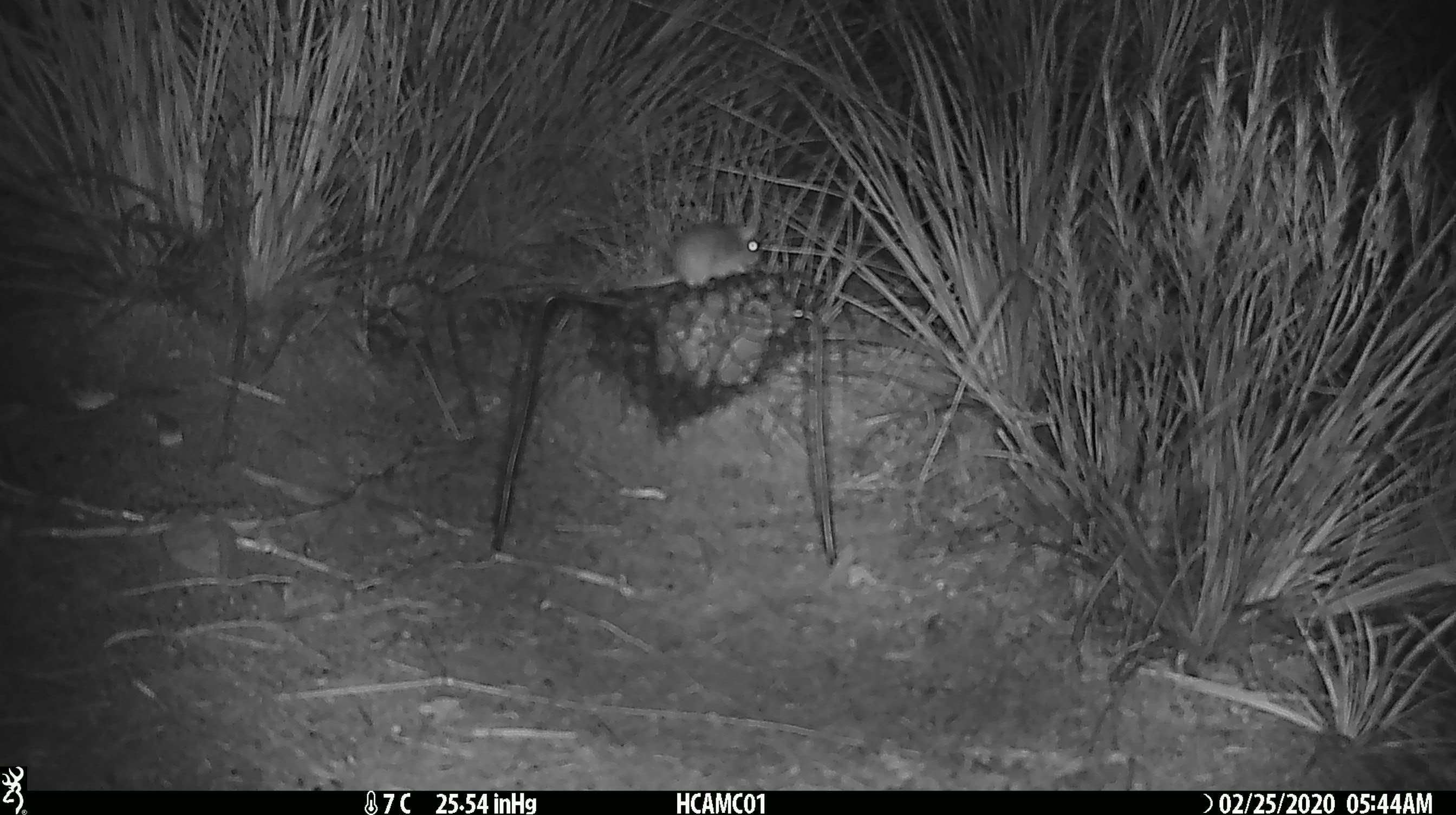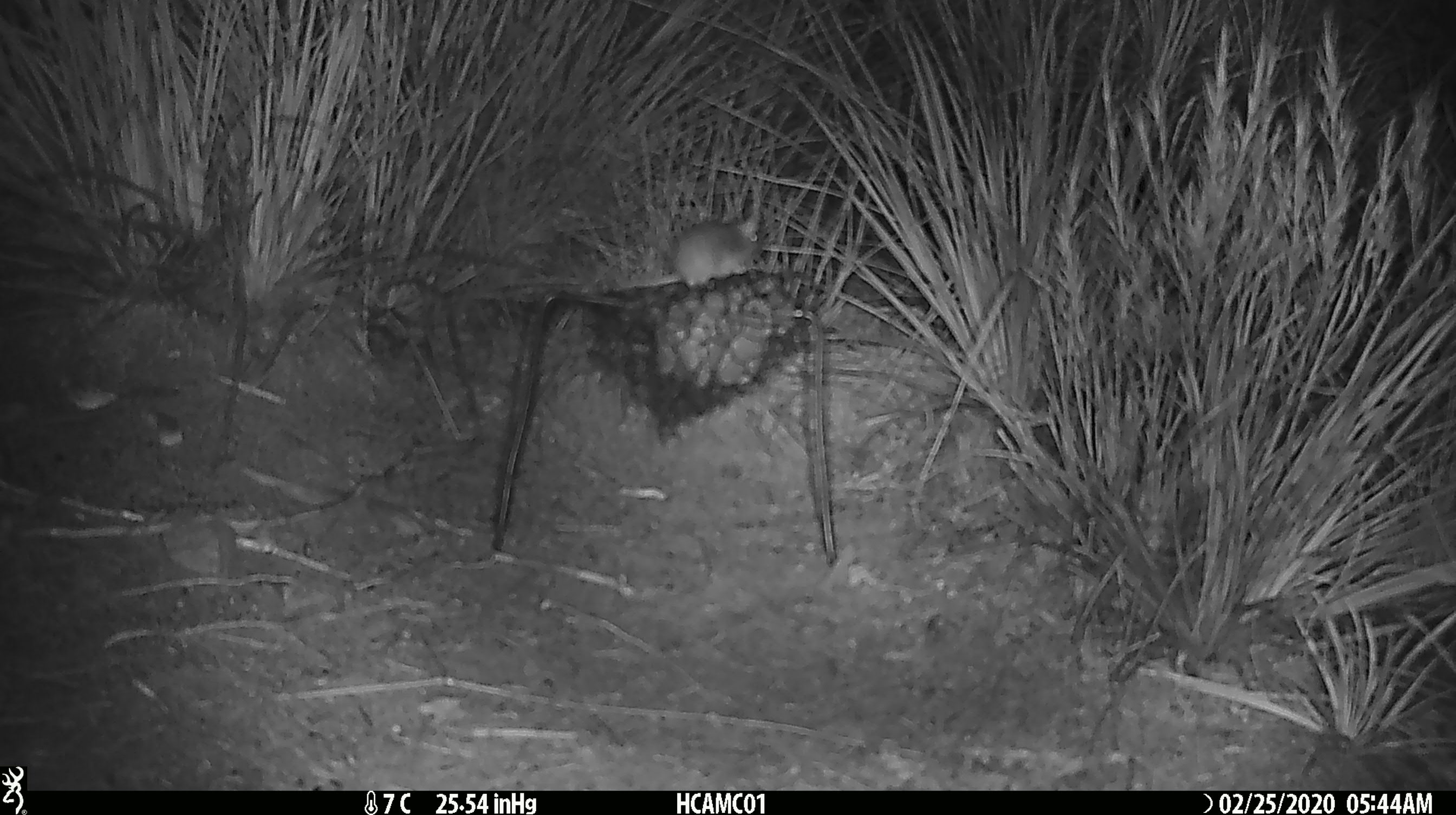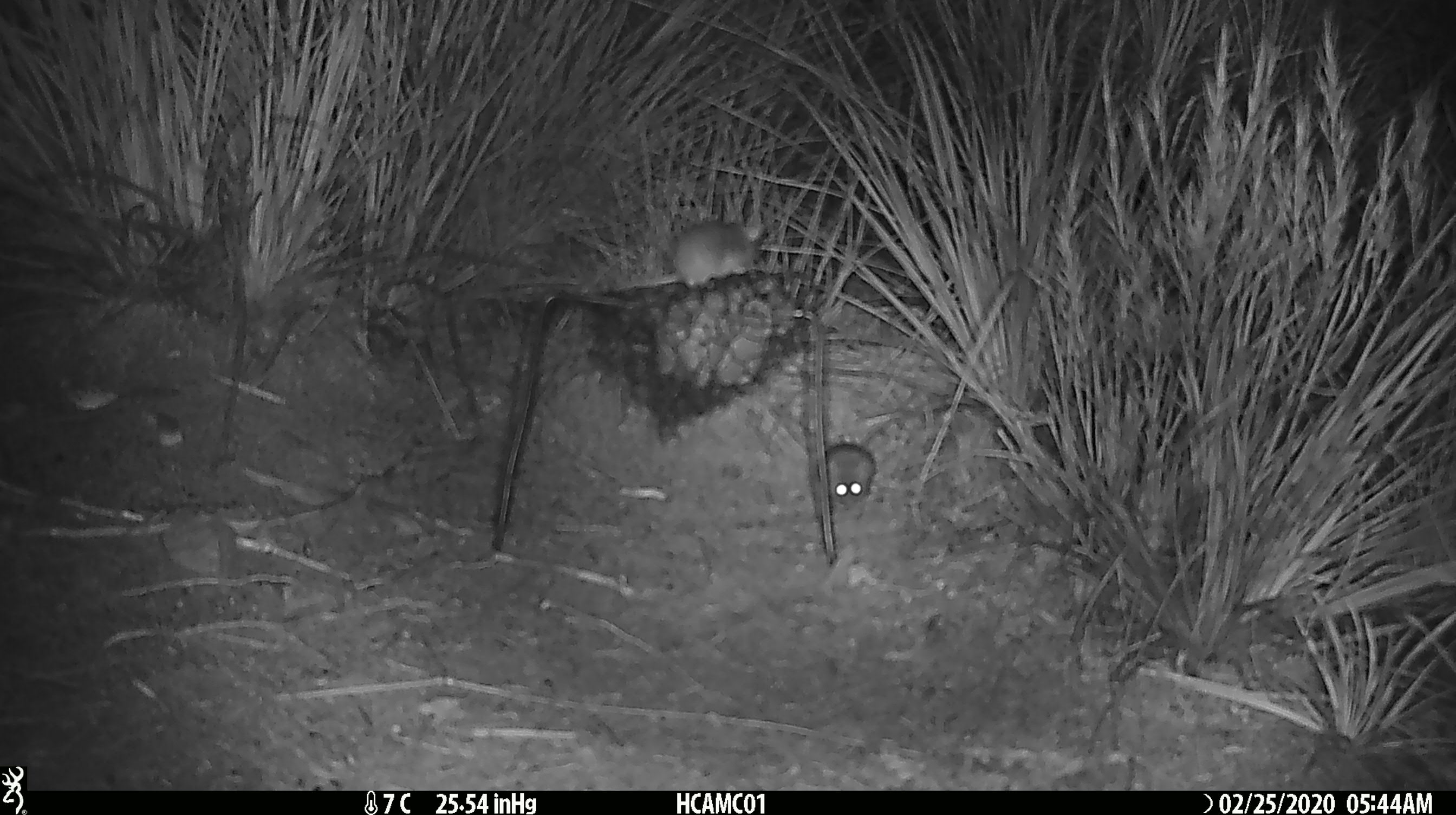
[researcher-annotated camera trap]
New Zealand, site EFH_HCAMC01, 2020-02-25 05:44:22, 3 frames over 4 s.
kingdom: Animalia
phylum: Chordata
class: Mammalia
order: Rodentia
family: Muridae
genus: Mus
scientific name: Mus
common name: mouse